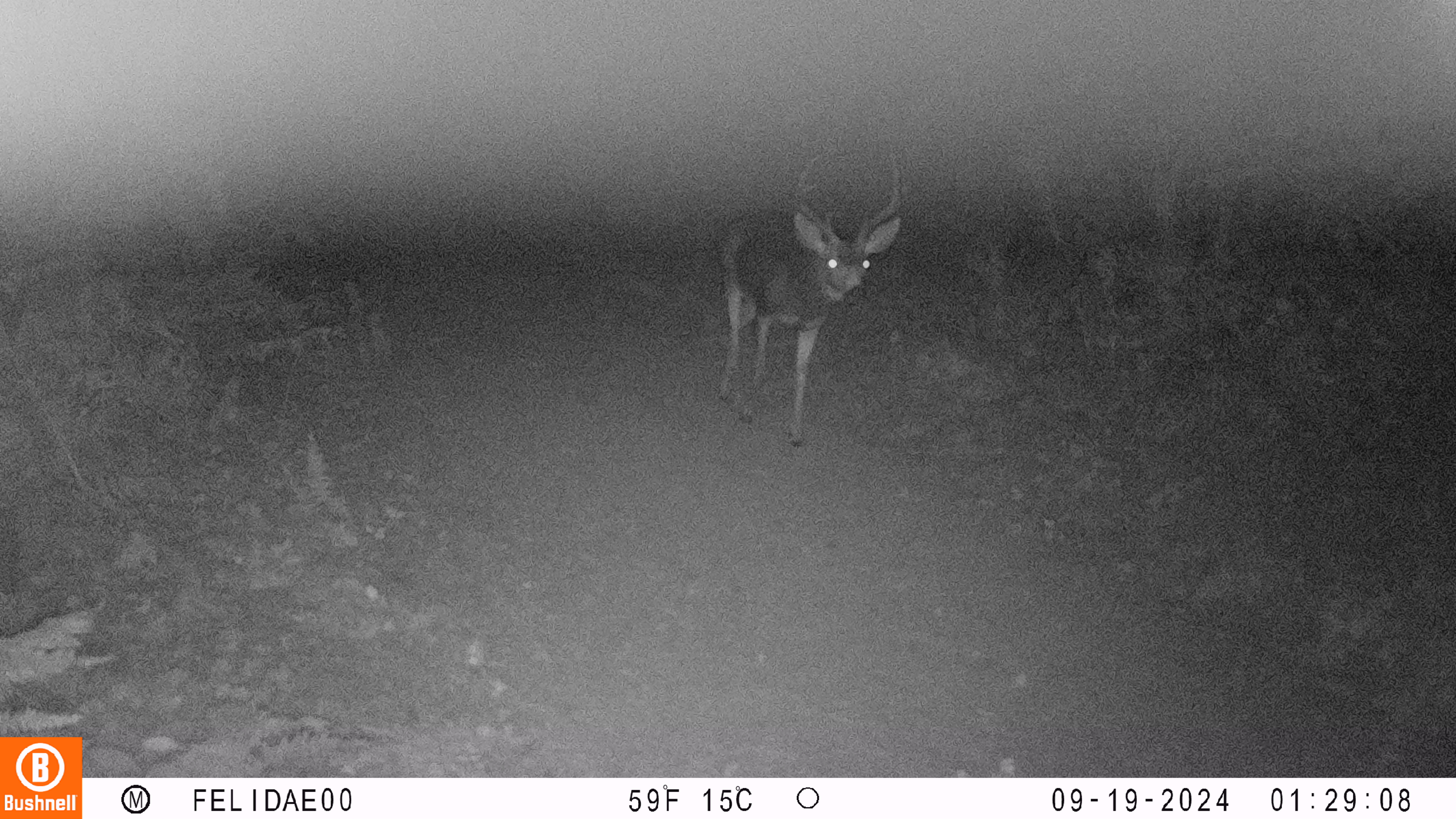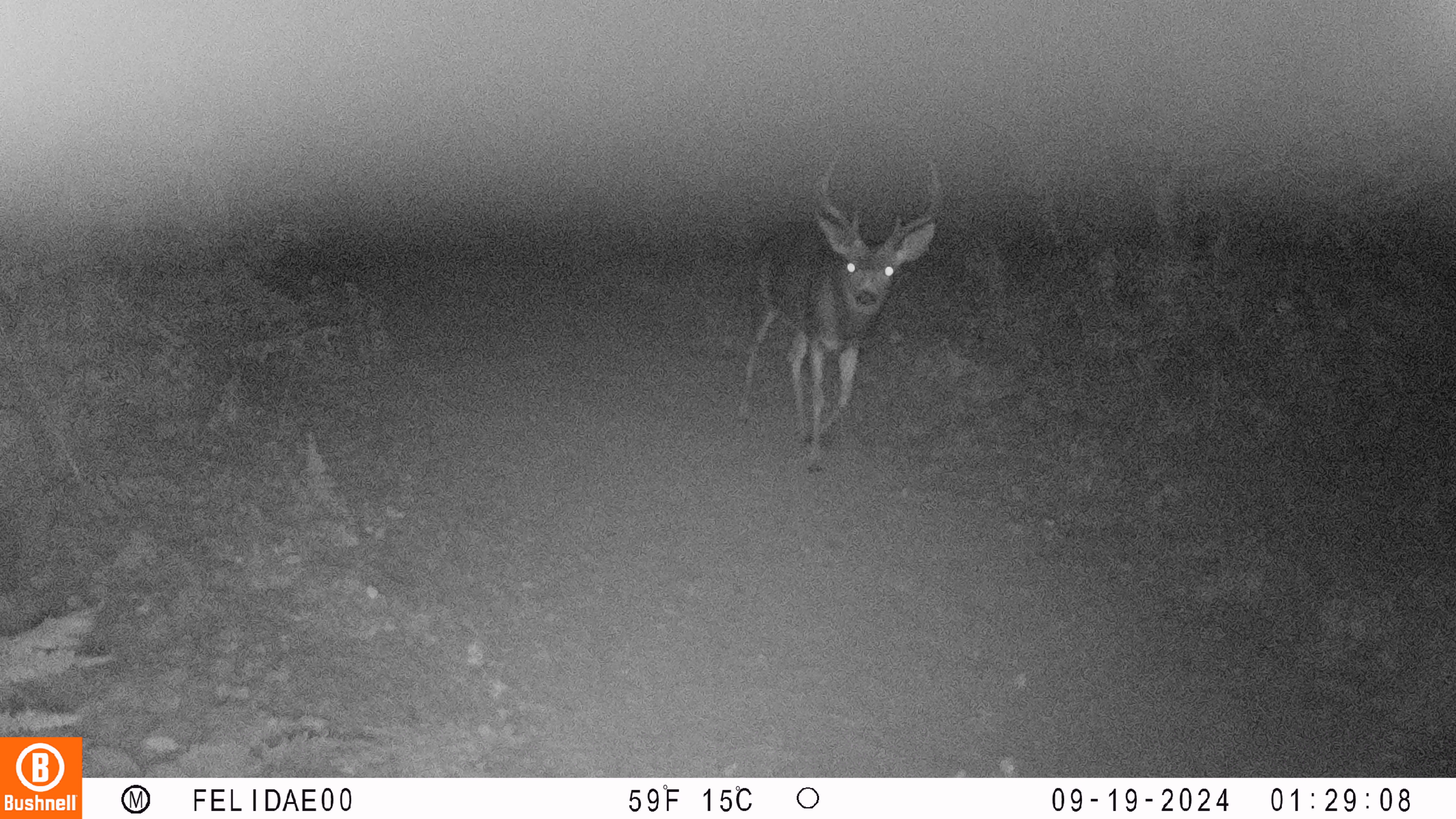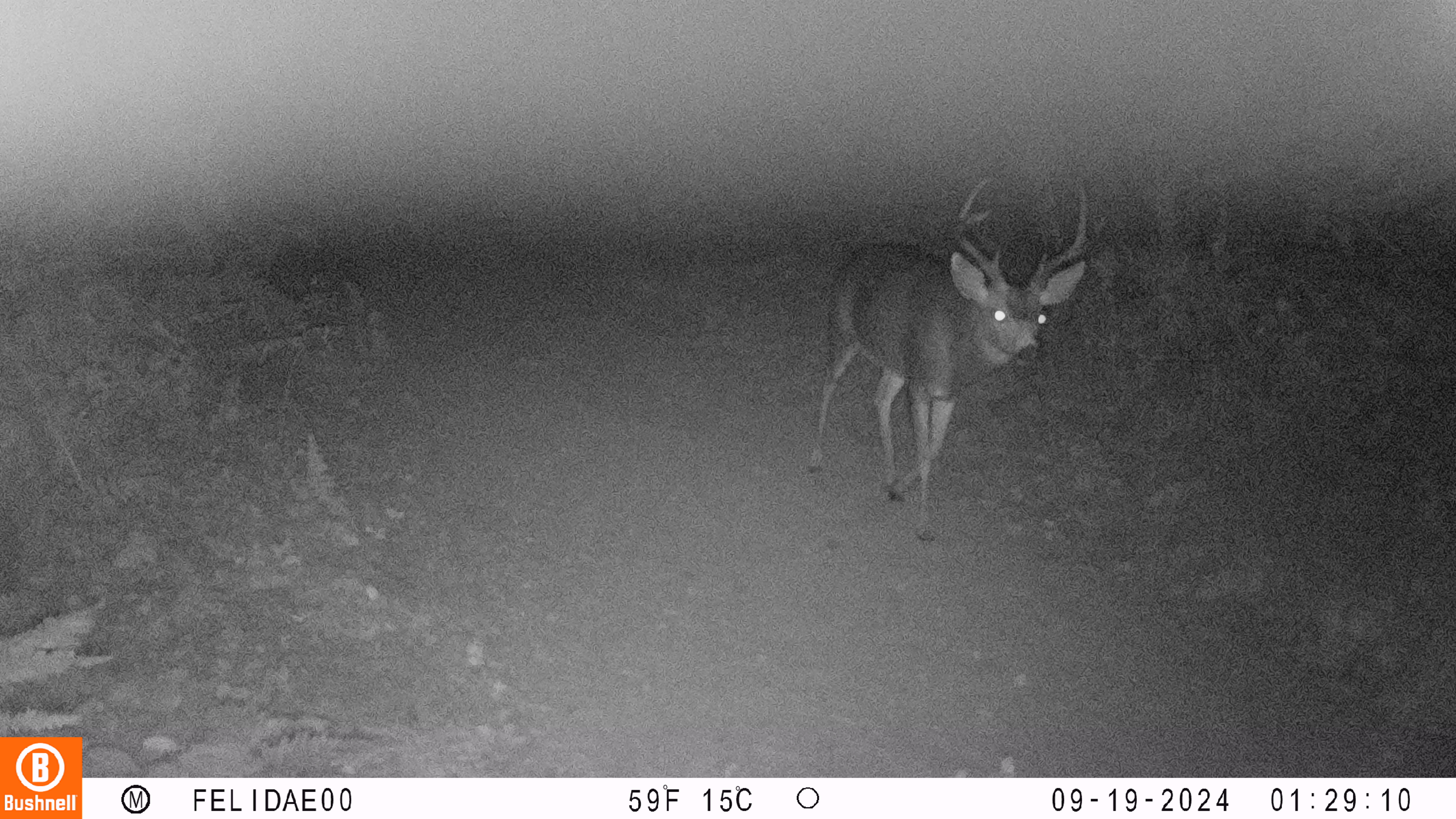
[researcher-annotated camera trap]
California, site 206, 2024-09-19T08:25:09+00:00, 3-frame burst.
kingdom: Animalia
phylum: Chordata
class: Mammalia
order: Artiodactyla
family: Cervidae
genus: Odocoileus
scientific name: Odocoileus hemionus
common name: mule deer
Mule deer (Odocoileus hemionus).